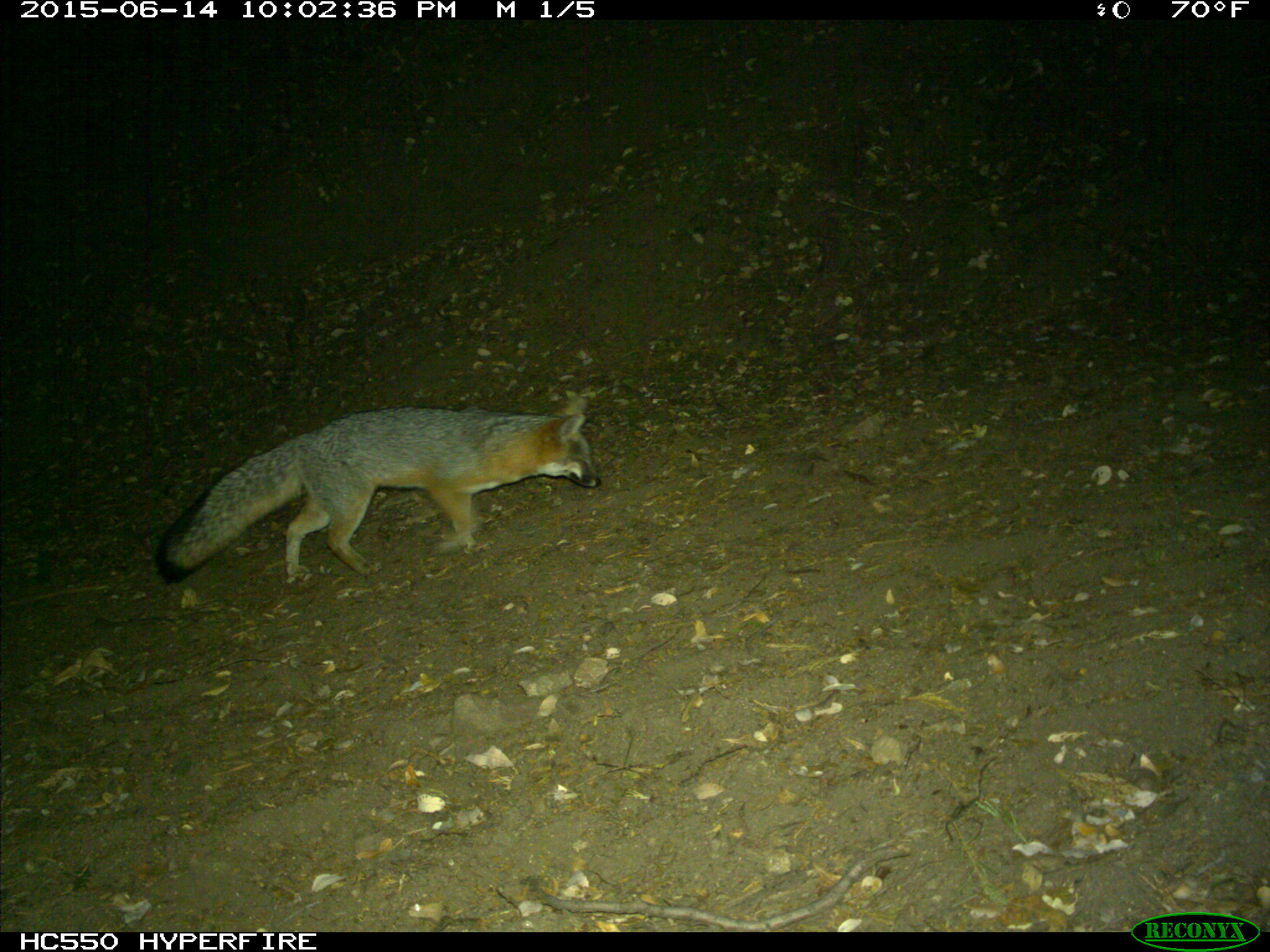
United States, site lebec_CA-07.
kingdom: Animalia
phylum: Chordata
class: Mammalia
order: Carnivora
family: Canidae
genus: Urocyon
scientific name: Urocyon cinereoargenteus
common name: gray fox